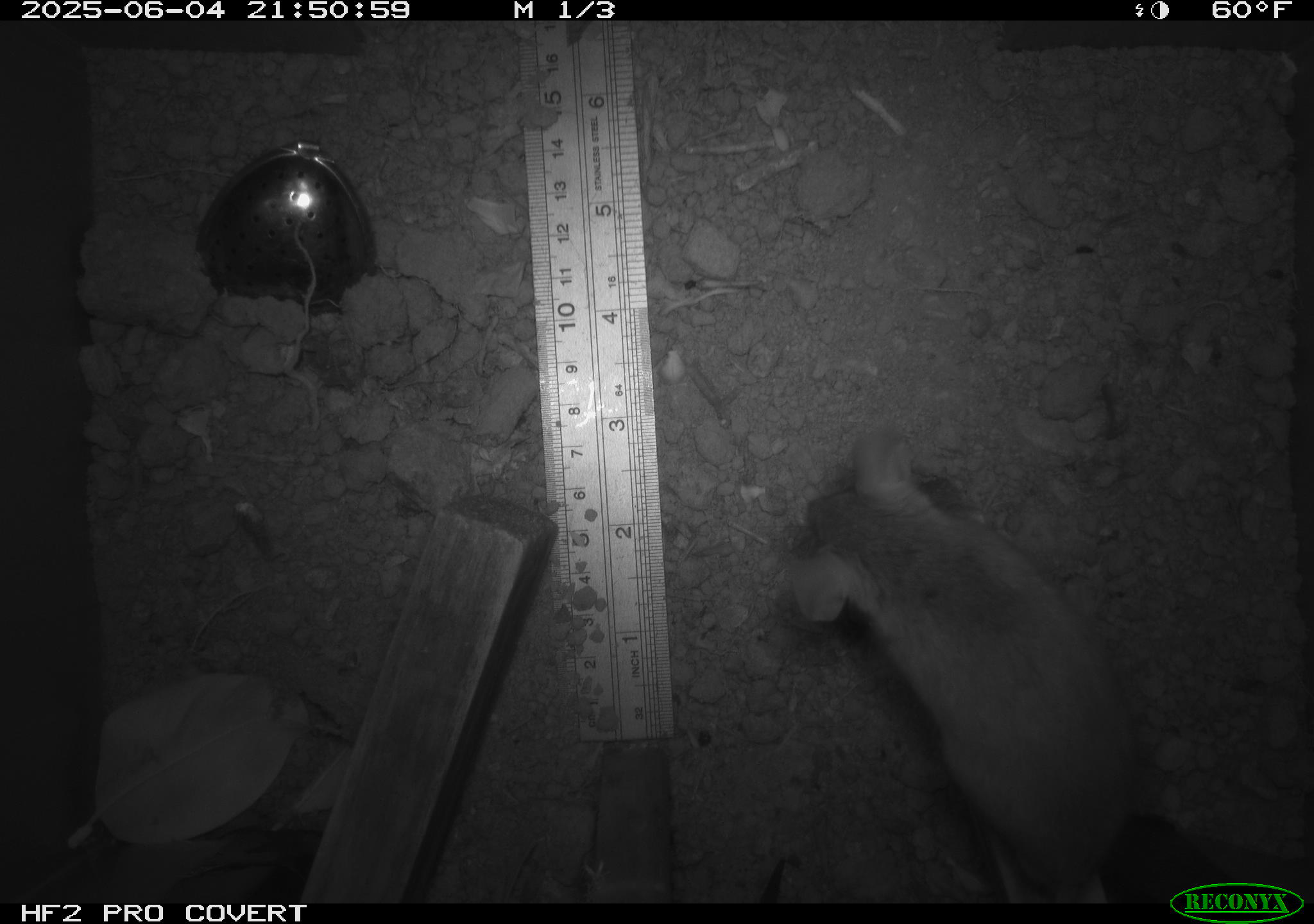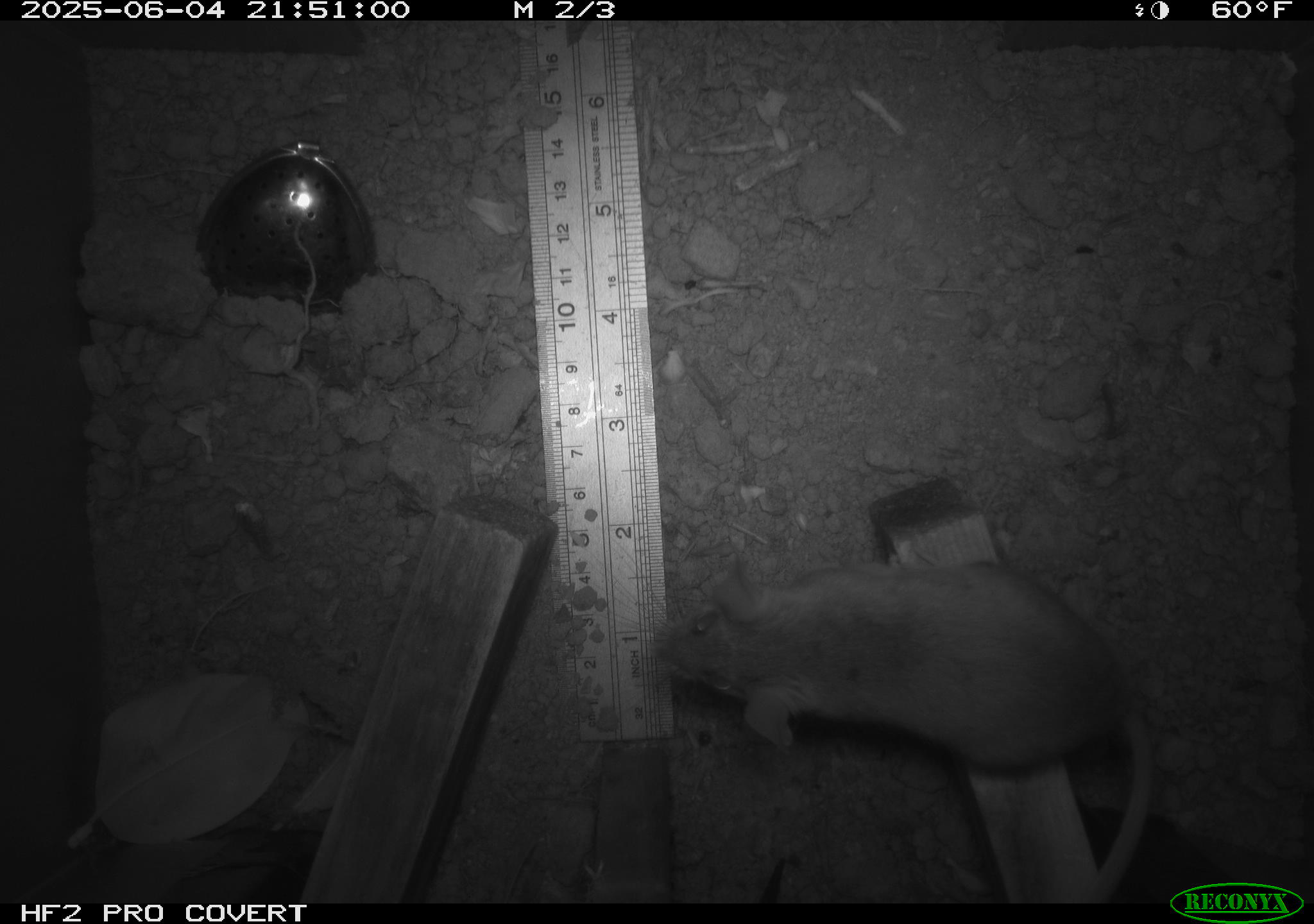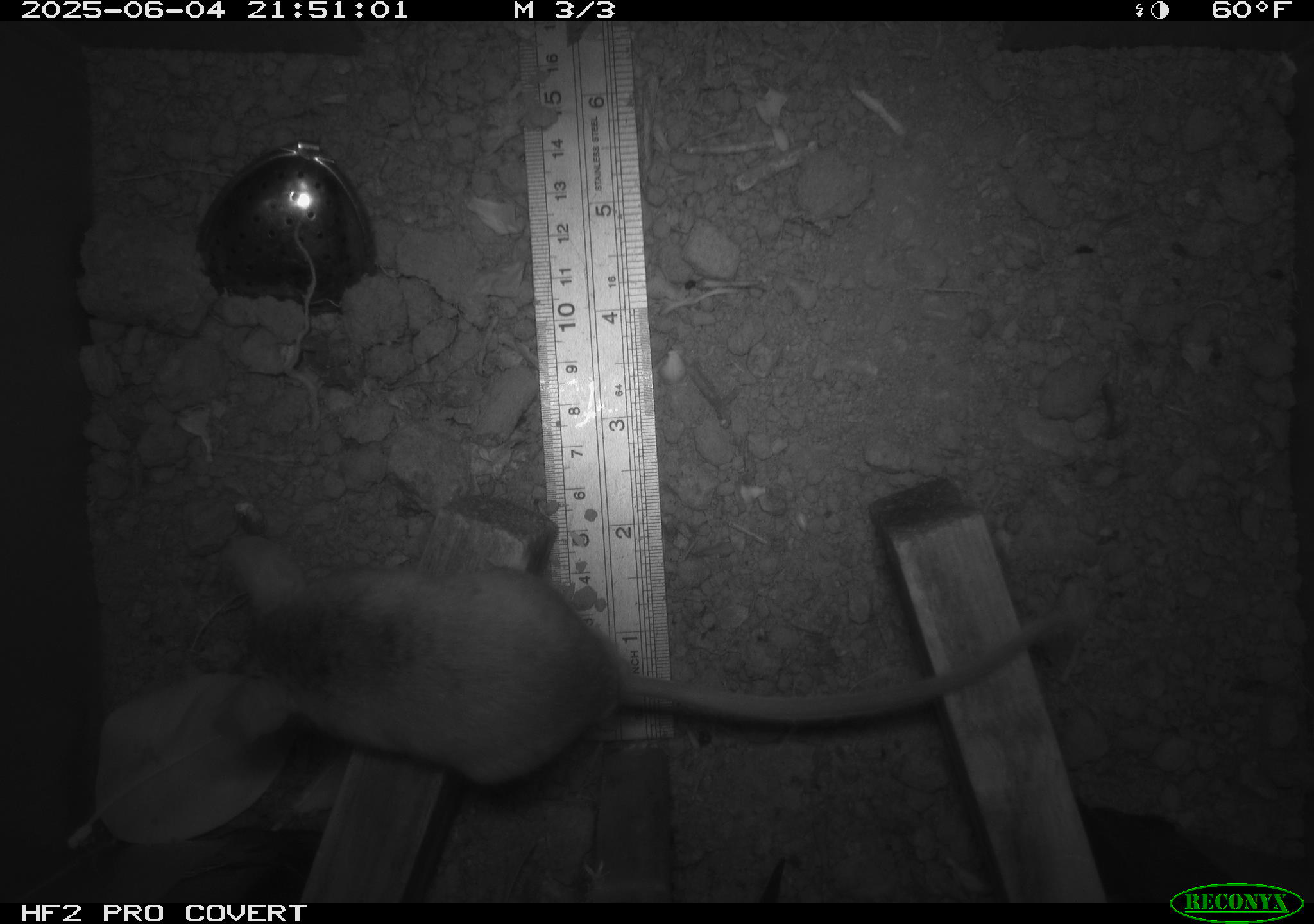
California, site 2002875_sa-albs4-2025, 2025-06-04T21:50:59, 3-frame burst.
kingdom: Animalia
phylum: Chordata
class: Mammalia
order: Rodentia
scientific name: Rodentia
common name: mouse species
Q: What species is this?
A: Mouse species (Rodentia).